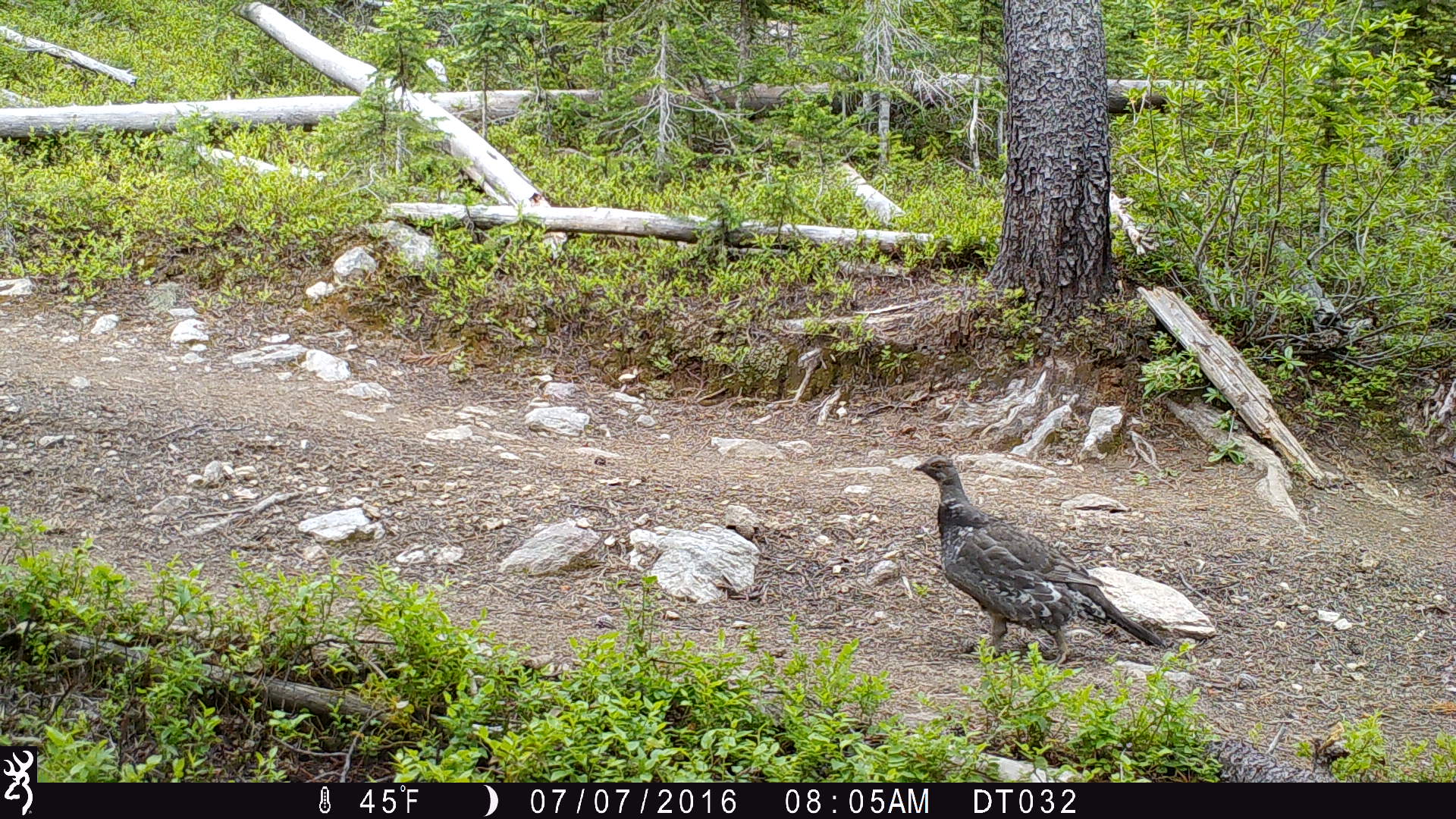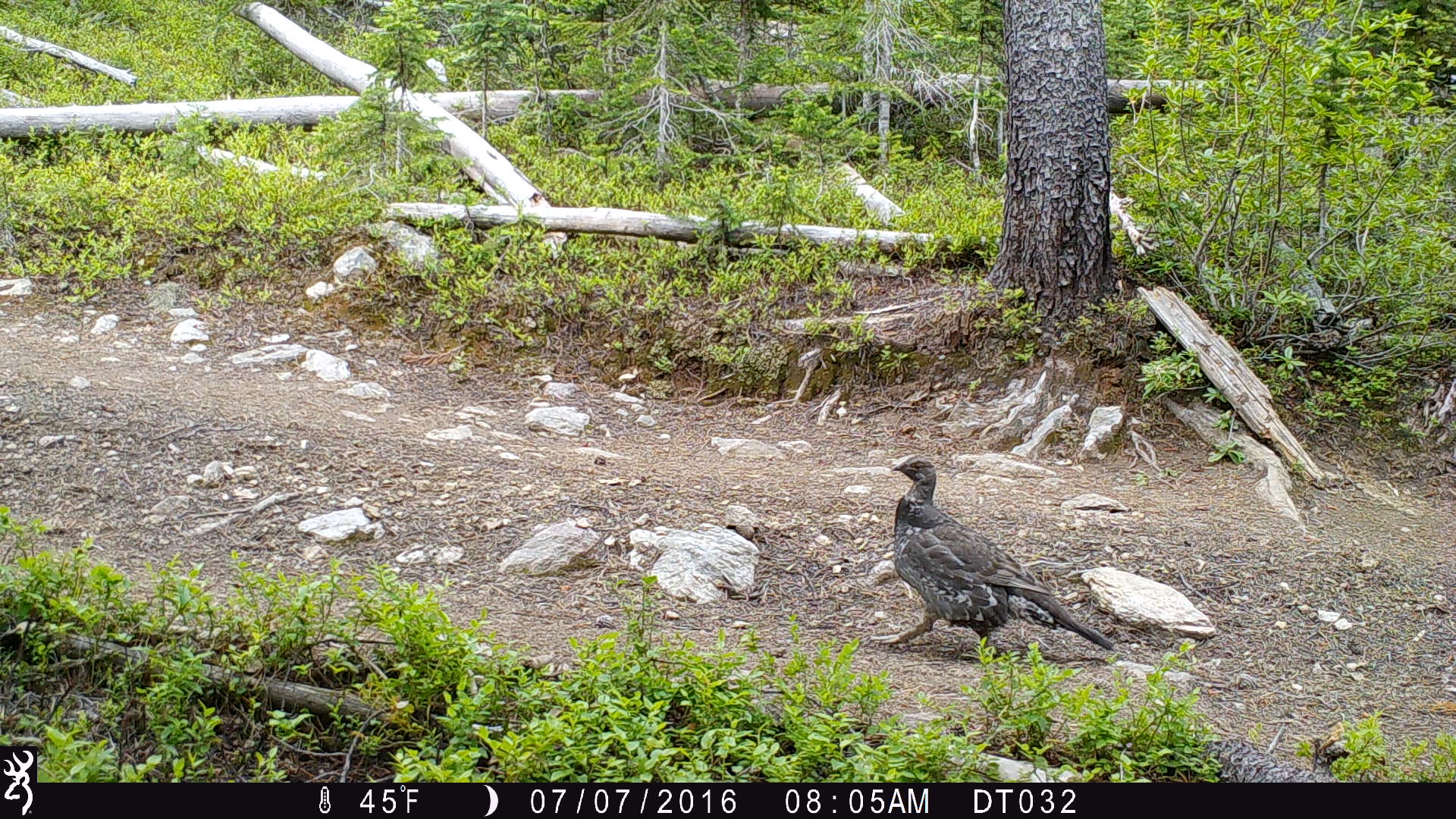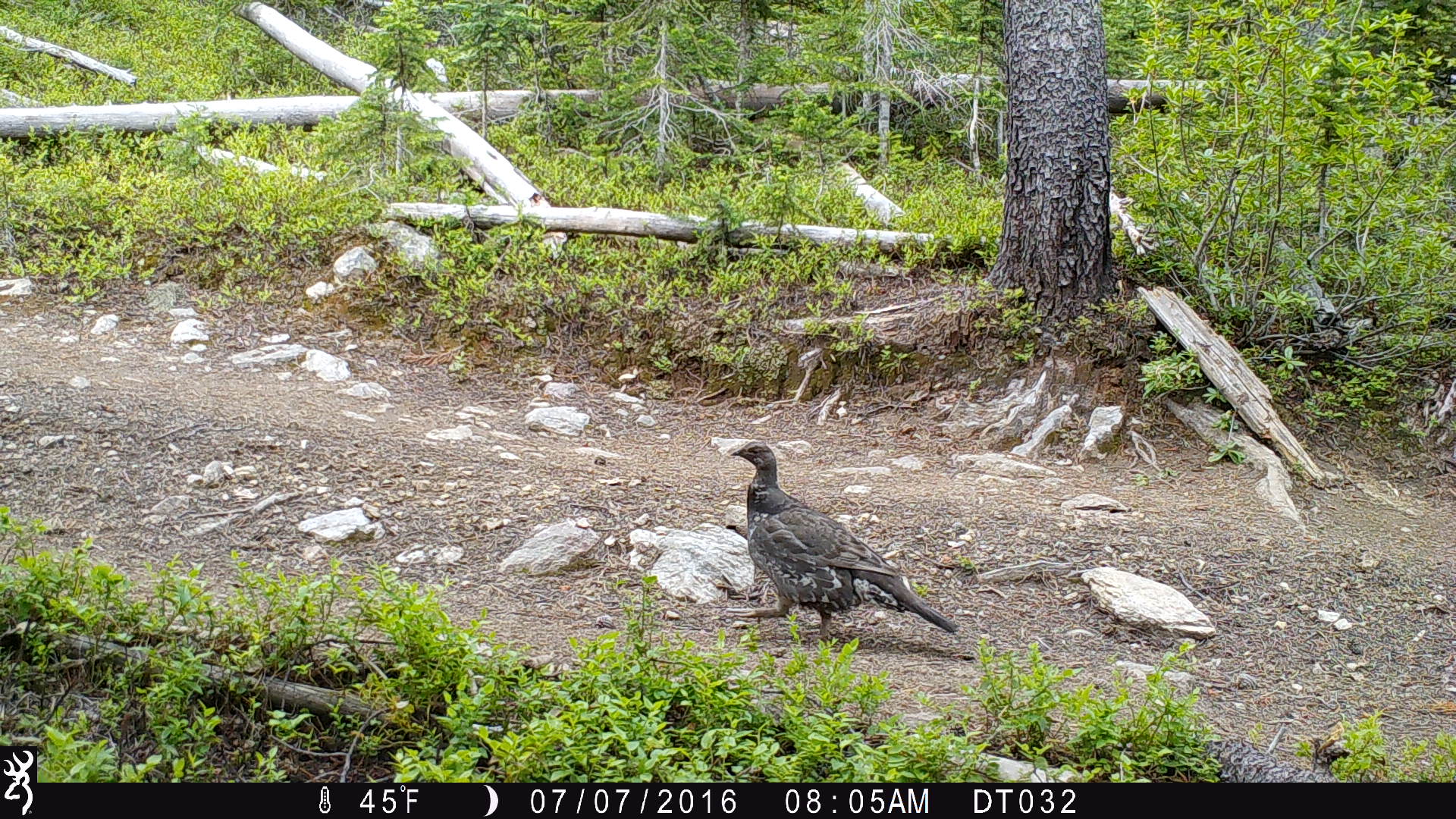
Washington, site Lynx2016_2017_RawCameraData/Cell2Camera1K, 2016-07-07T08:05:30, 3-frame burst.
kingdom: Animalia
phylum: Chordata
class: Aves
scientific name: Aves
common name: birds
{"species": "Aves (birds)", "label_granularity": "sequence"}